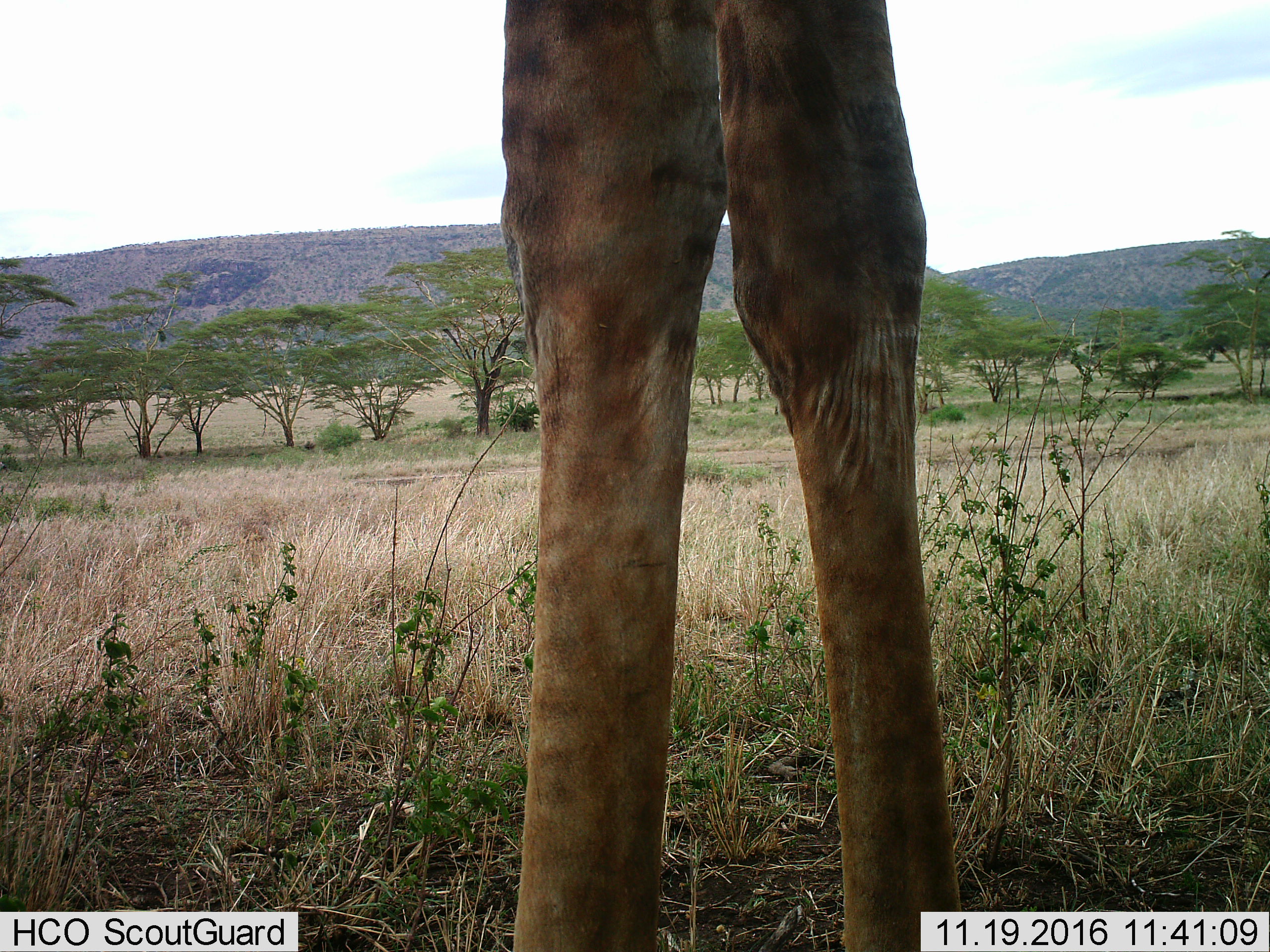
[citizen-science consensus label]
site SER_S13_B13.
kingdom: Animalia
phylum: Chordata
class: Mammalia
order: Artiodactyla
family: Giraffidae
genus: Giraffa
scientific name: Giraffa camelopardalis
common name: giraffe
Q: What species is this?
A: Giraffe (Giraffa camelopardalis).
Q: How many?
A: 1.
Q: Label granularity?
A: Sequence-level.